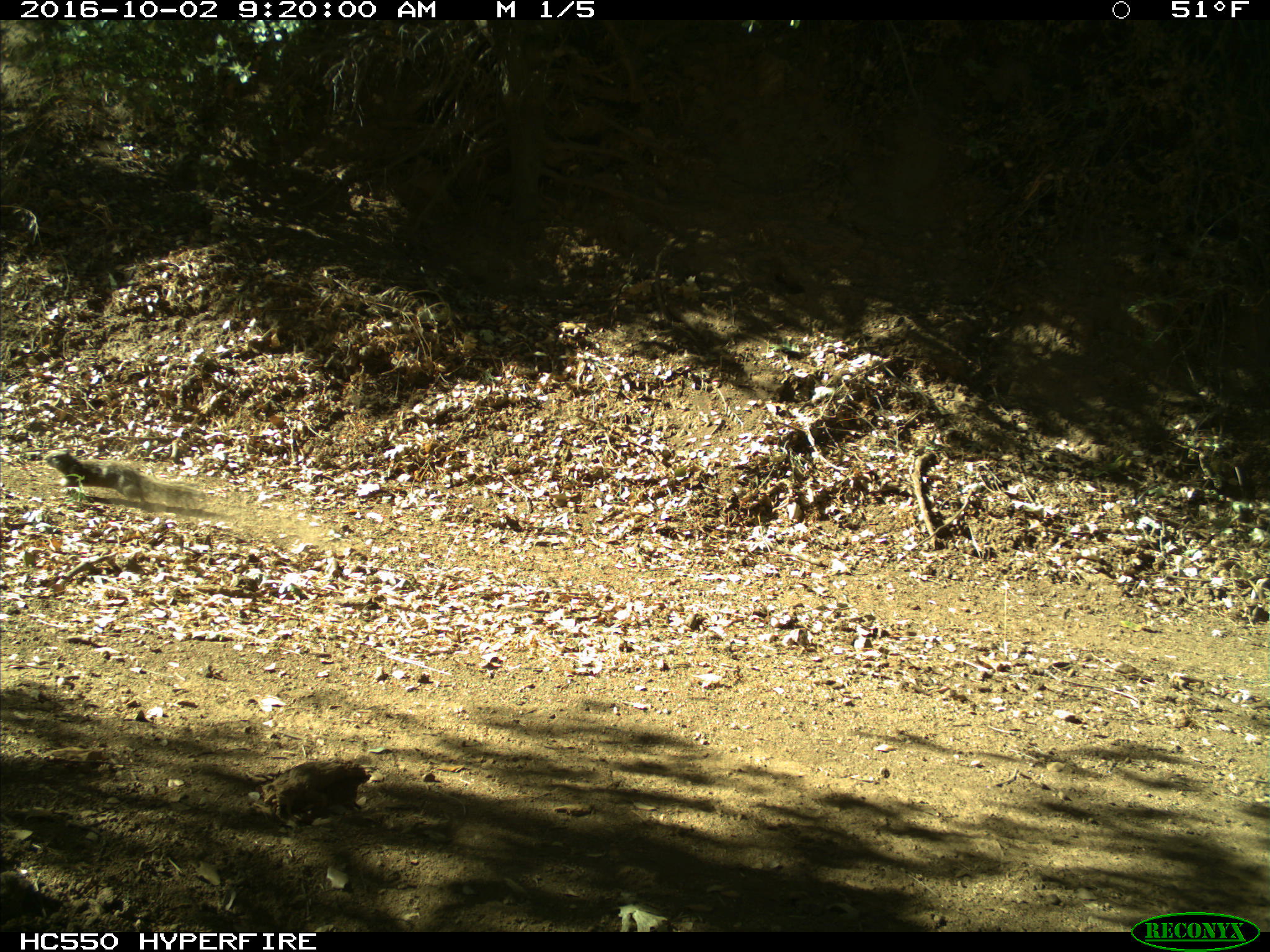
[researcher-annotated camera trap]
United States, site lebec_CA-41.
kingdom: Animalia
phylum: Chordata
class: Mammalia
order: Rodentia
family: Sciuridae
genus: Otospermophilus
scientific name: Otospermophilus beecheyi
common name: california ground squirrel